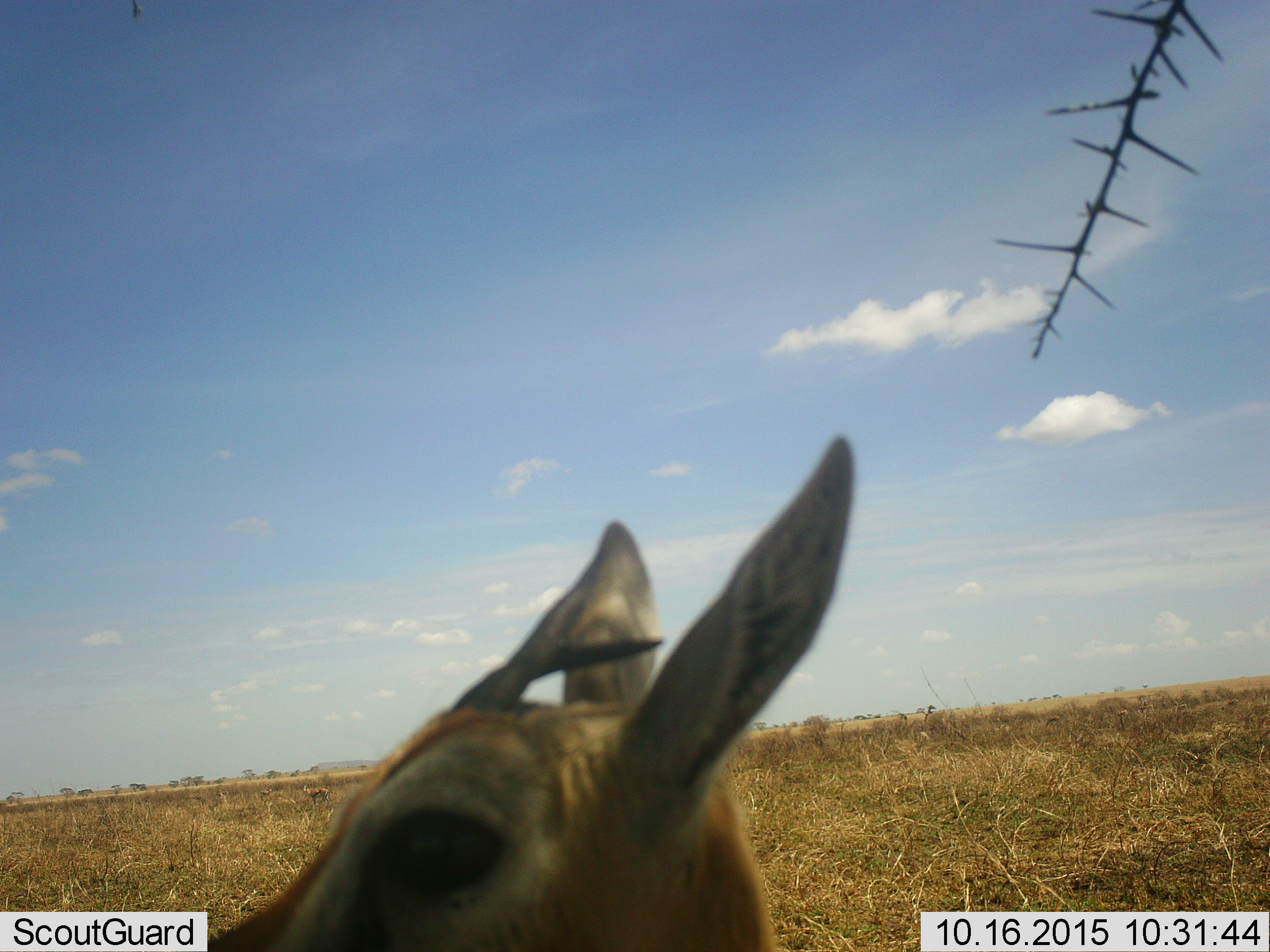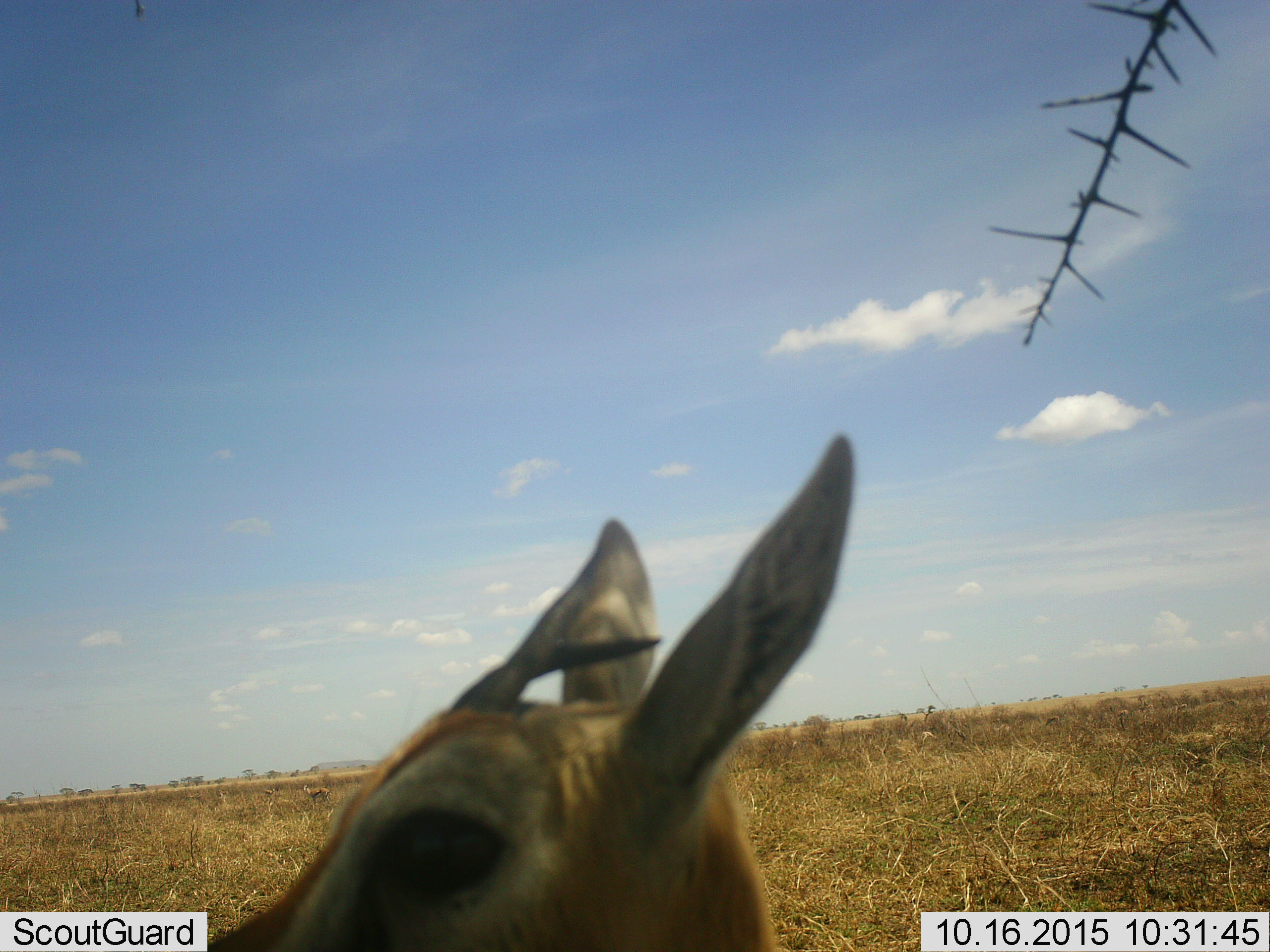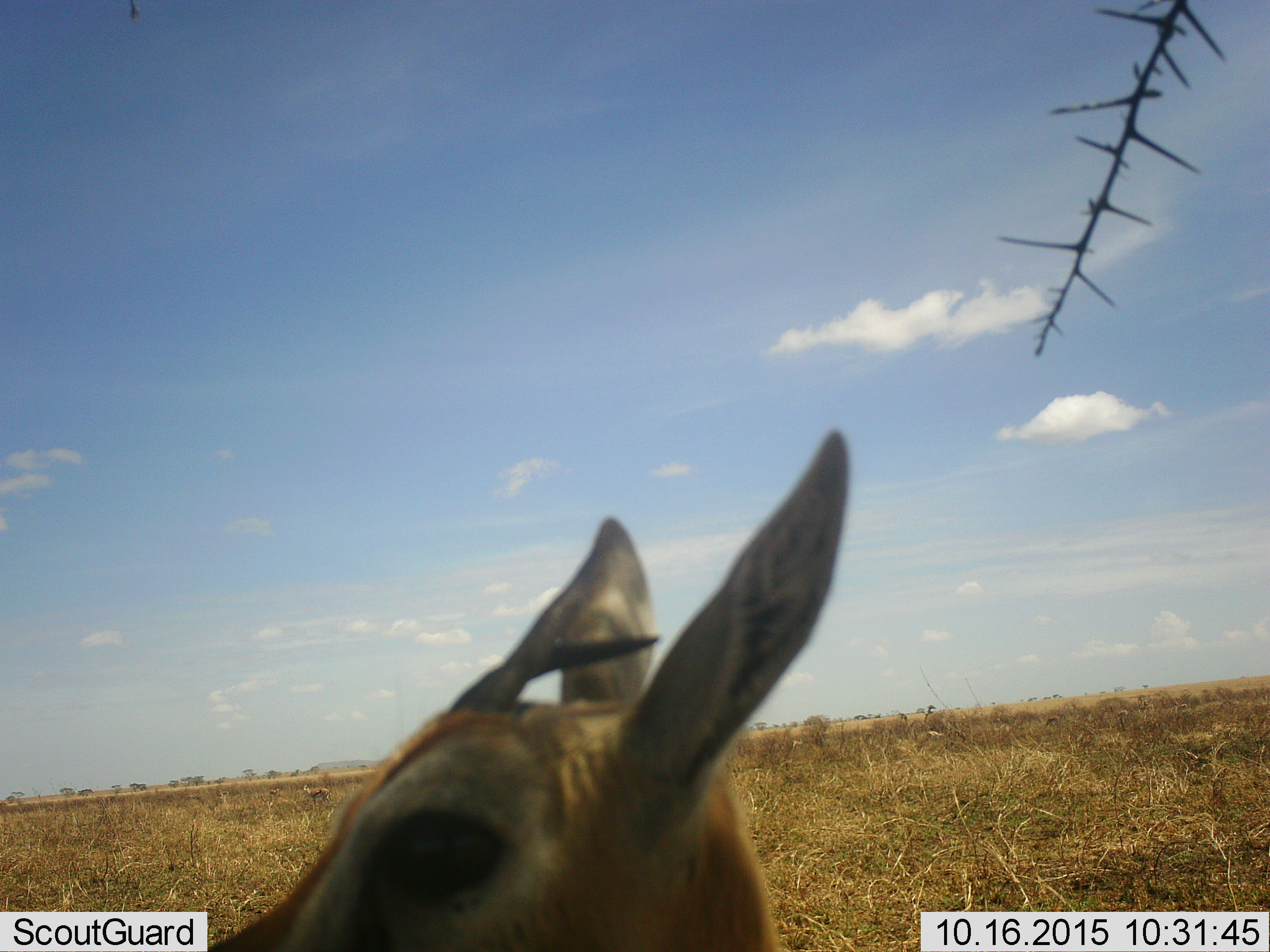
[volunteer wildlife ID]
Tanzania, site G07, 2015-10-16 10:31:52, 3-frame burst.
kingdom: Animalia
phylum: Chordata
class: Mammalia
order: Artiodactyla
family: Bovidae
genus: Eudorcas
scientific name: Eudorcas thomsonii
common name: thomson's gazelle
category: gazellethomsons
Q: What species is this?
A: Gazellethomsons (thomson's gazelle) (Eudorcas thomsonii).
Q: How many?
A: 2.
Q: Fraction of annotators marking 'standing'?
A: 100%.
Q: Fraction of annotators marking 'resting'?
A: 12%.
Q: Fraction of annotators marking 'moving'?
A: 25%.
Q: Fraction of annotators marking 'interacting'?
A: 0%.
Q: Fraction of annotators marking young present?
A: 0%.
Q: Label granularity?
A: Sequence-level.